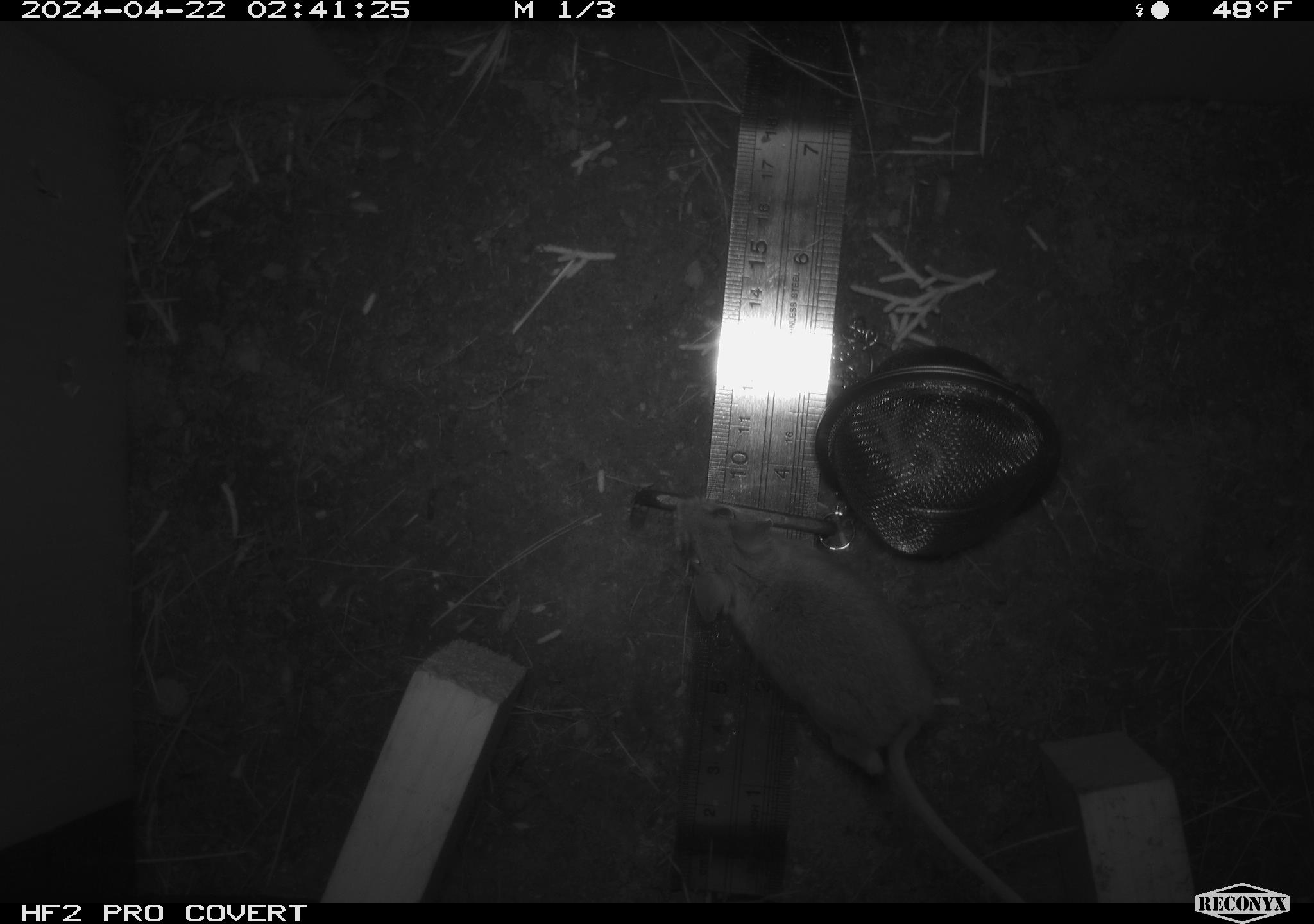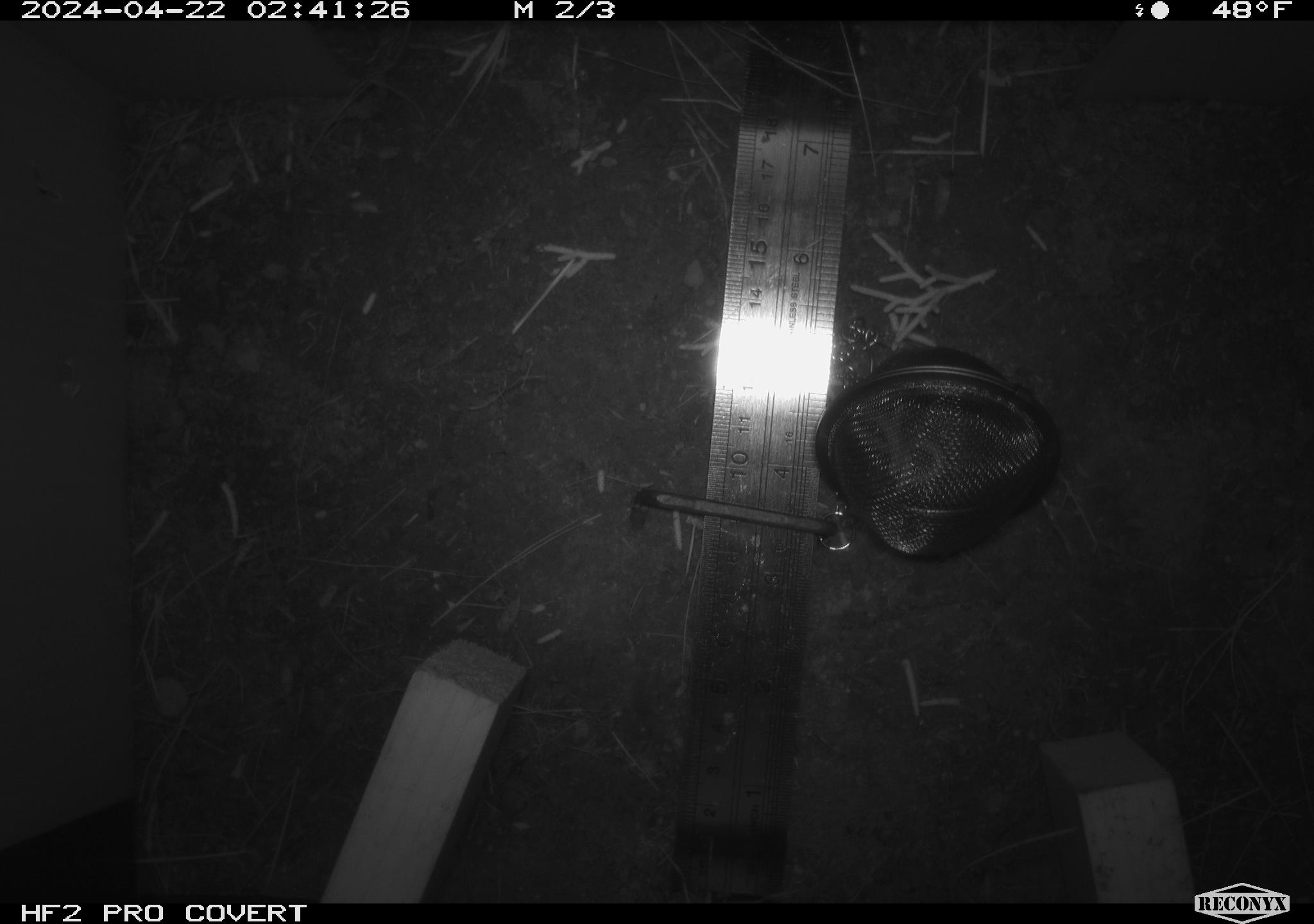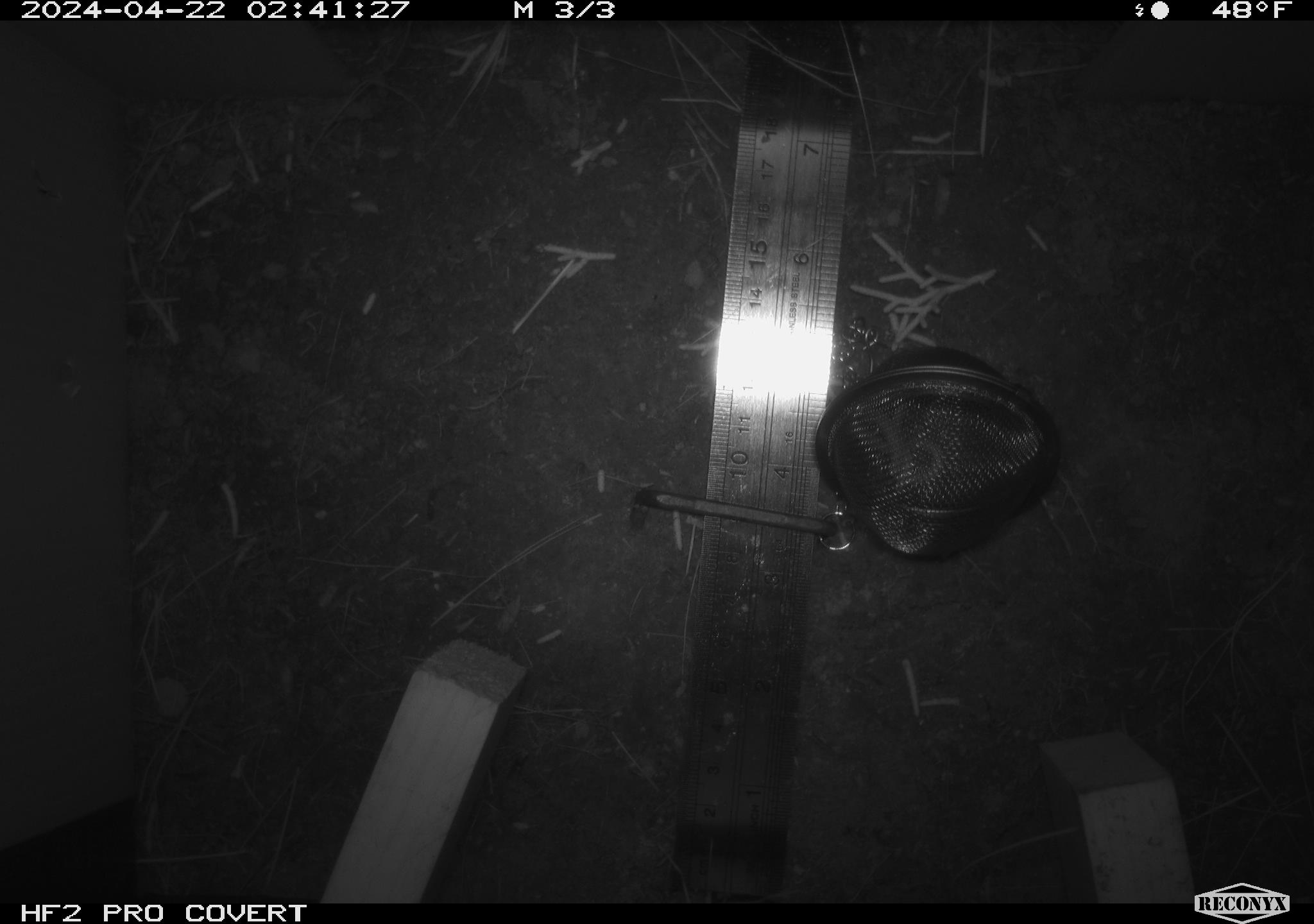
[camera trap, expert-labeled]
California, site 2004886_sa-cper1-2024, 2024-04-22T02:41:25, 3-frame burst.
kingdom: Animalia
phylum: Chordata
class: Mammalia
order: Rodentia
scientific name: Rodentia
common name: rodent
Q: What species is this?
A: Rodent (Rodentia).